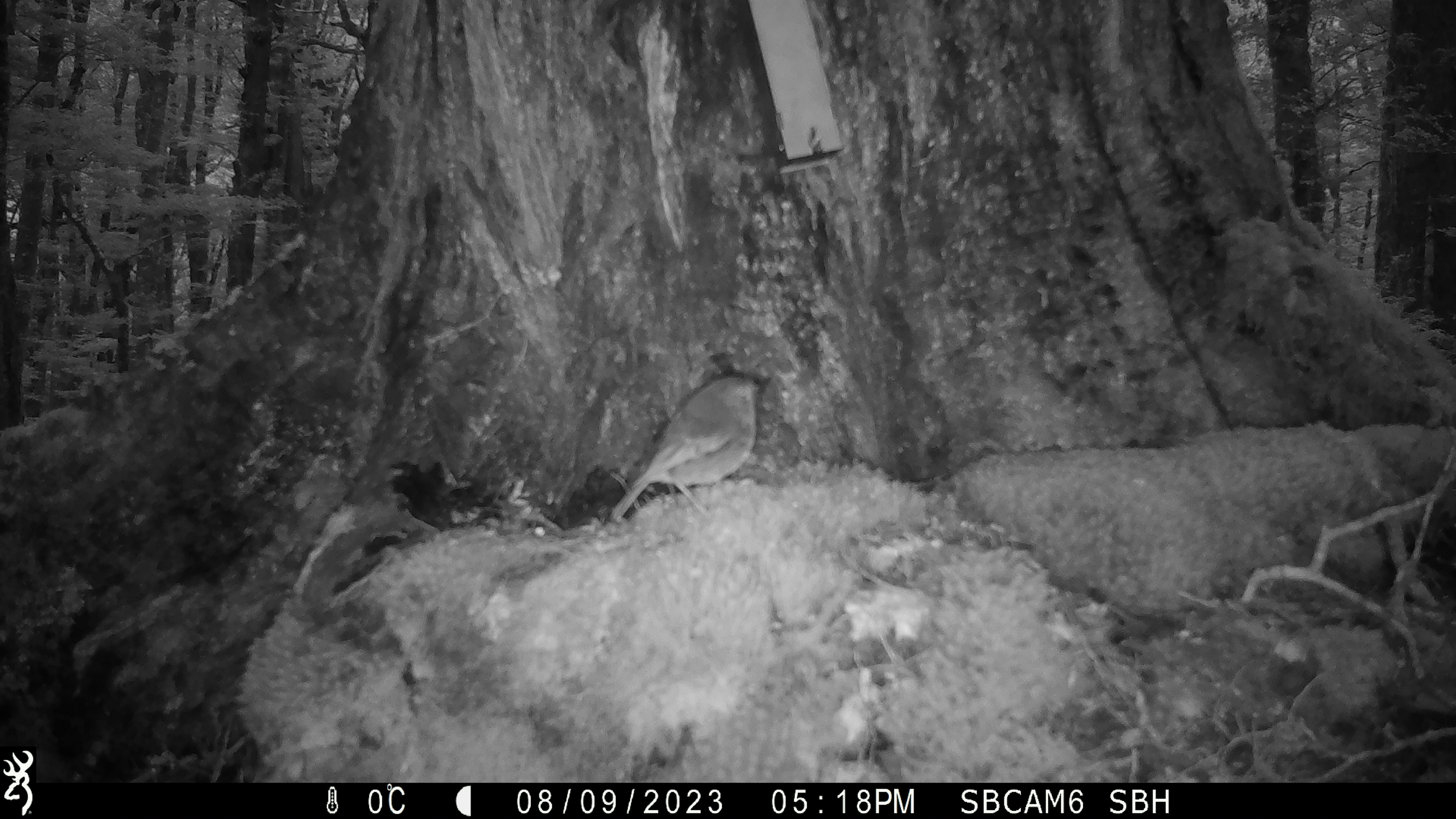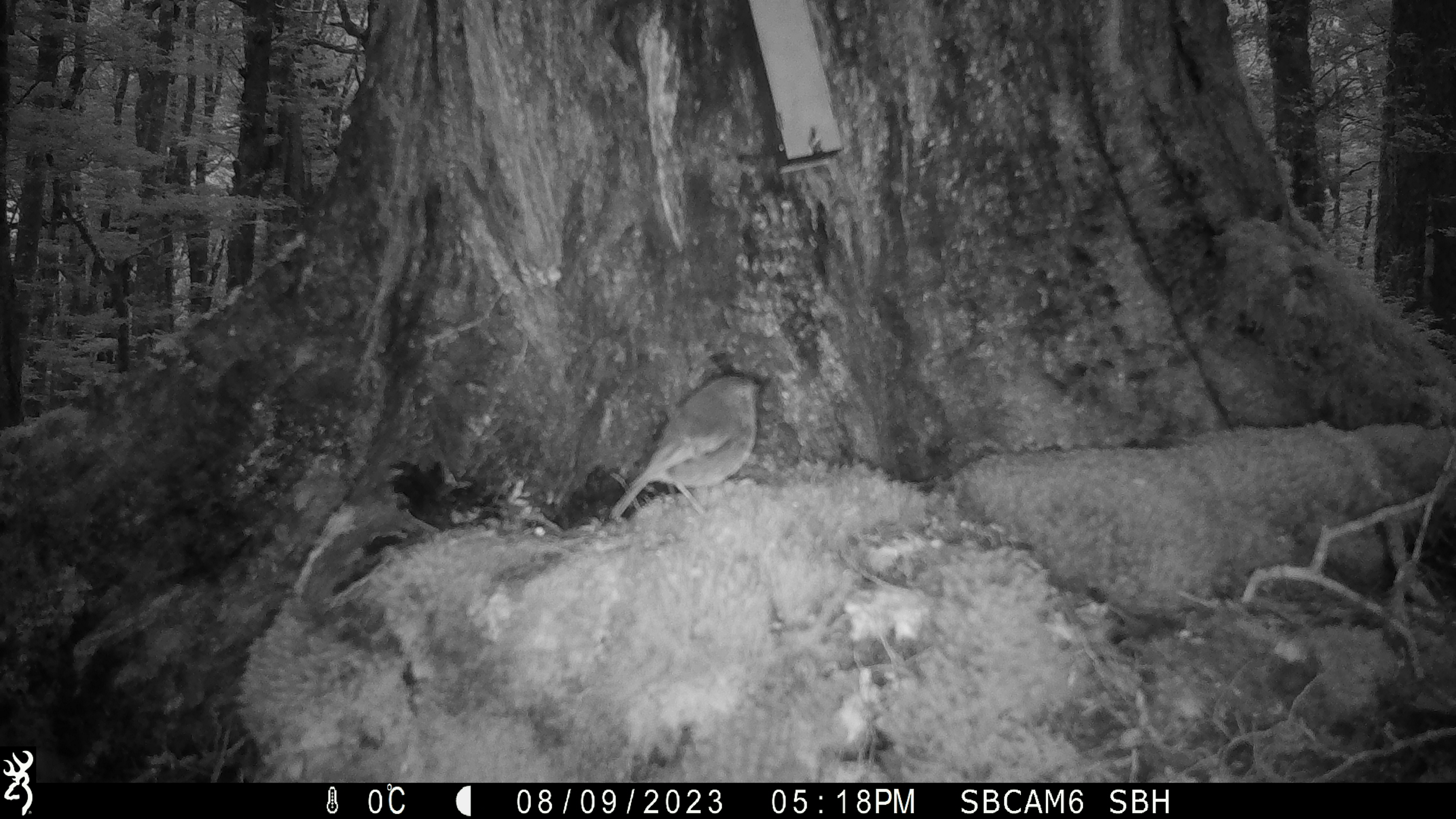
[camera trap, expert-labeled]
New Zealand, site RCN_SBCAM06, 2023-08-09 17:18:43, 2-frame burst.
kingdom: Animalia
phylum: Chordata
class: Aves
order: Passeriformes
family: Petroicidae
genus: Petroica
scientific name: Petroica australis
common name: new zealand robin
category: robin